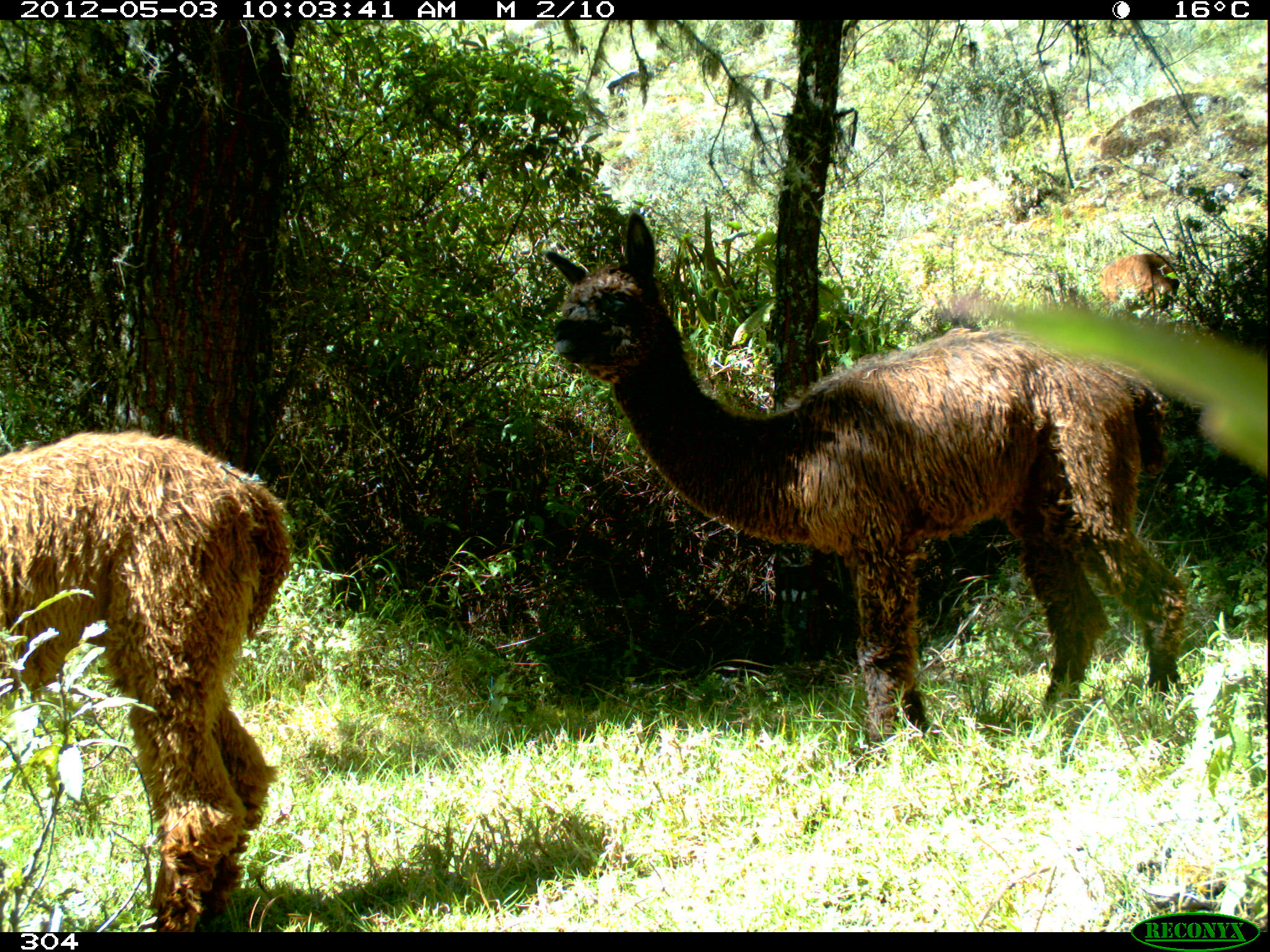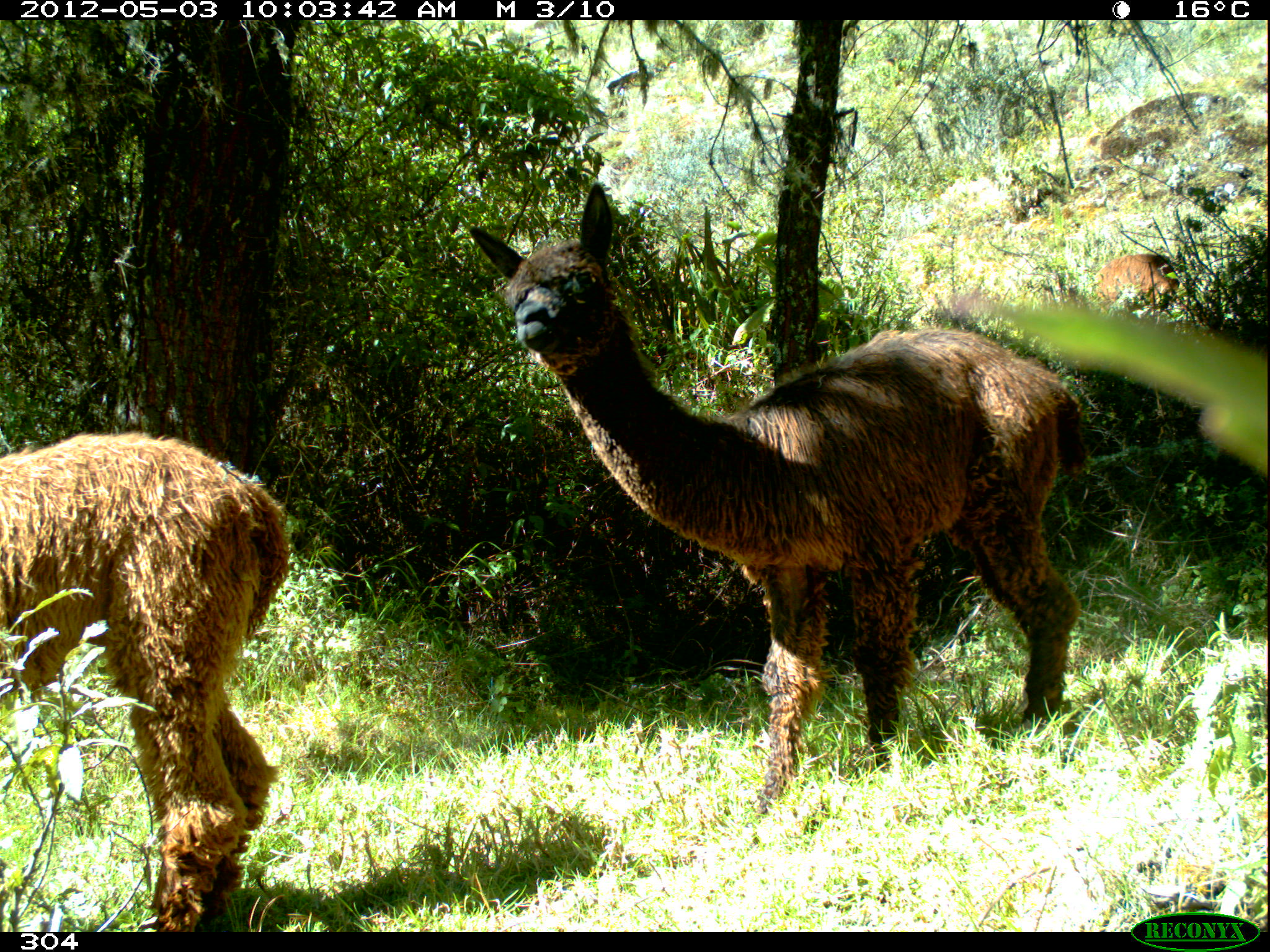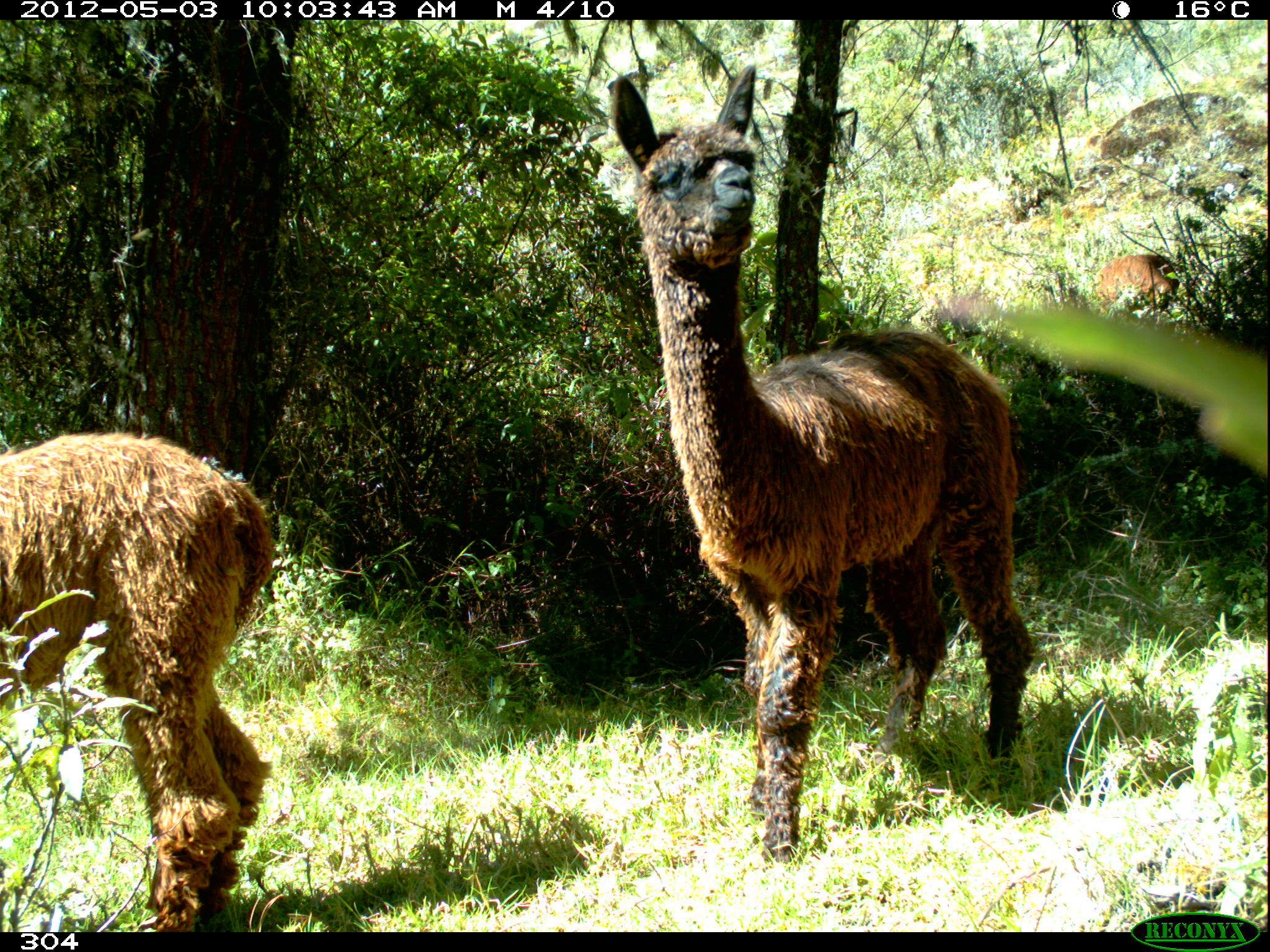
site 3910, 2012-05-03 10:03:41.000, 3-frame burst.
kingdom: Animalia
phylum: Chordata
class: Mammalia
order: Artiodactyla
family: Camelidae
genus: Vicugna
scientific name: Vicugna pacos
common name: alpaca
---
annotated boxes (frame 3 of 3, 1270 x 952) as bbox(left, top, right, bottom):
vicugna pacos: bbox(600, 59, 1032, 871); bbox(0, 430, 275, 930); bbox(1090, 251, 1180, 315)